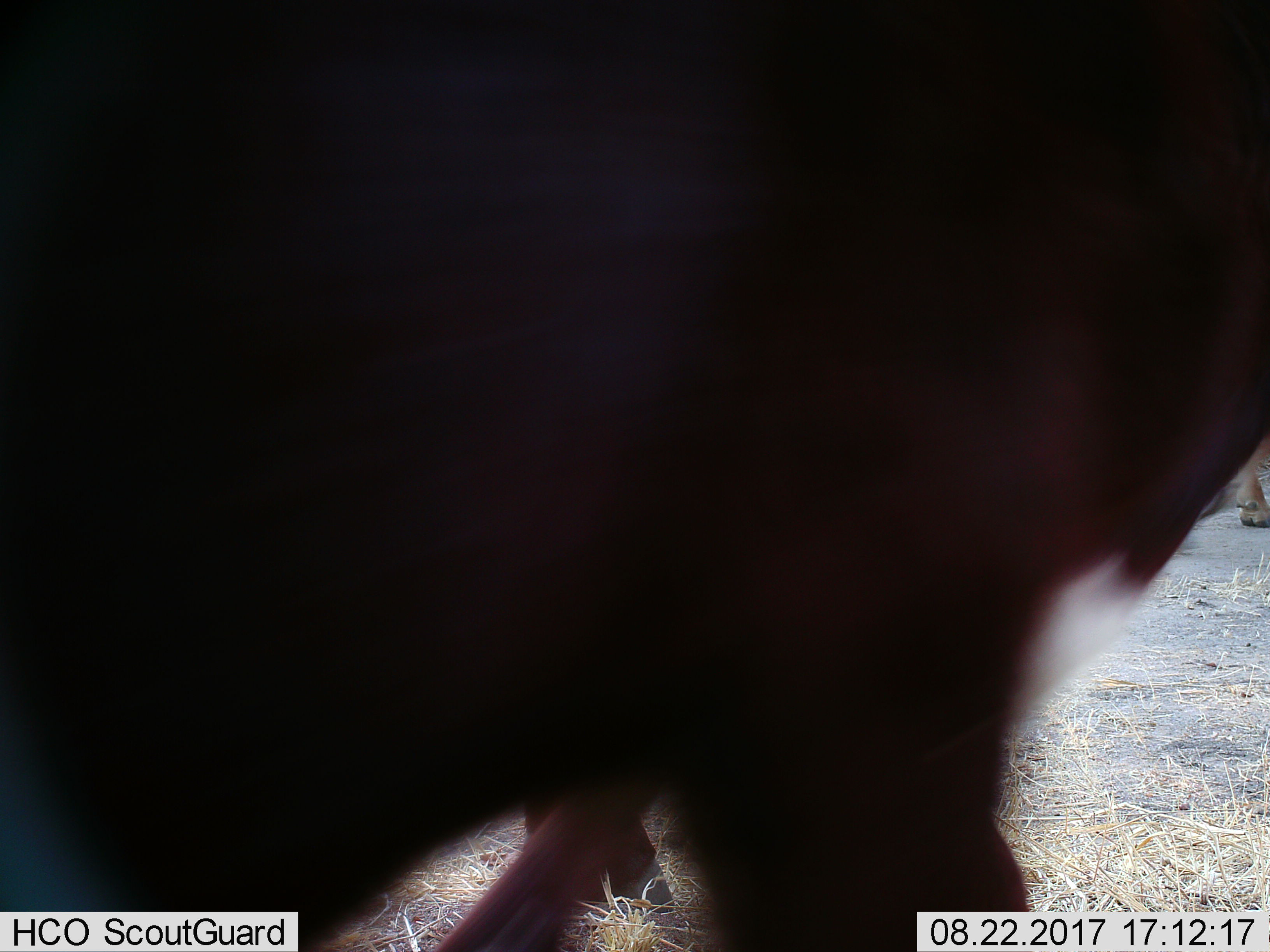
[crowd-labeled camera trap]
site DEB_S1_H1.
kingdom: Animalia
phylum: Chordata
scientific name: Vertebrata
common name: domestic animal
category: domesticanimal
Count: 3.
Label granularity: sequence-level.